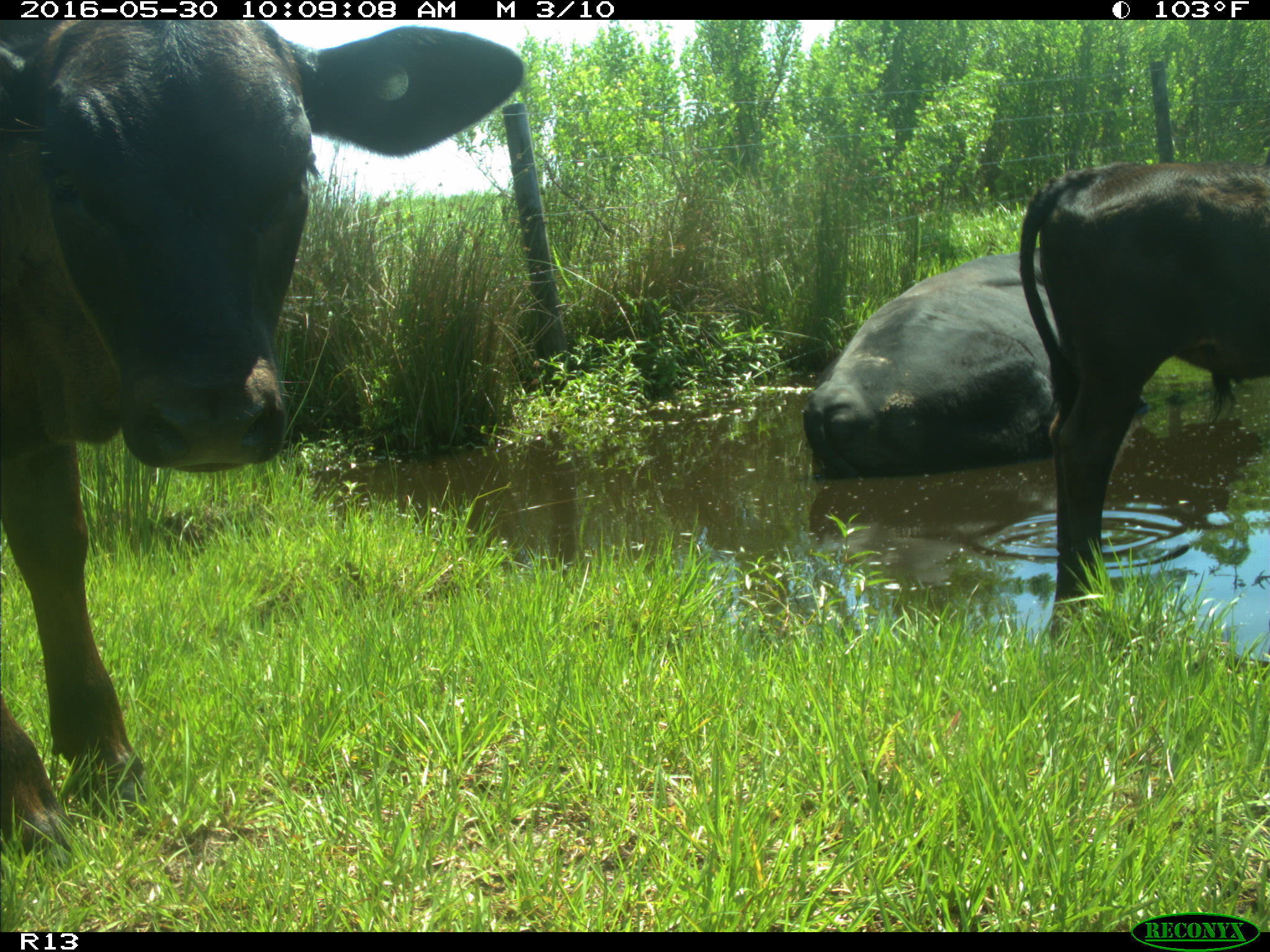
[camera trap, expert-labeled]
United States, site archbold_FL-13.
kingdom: Animalia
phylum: Chordata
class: Mammalia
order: Artiodactyla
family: Bovidae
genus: Bos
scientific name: Bos taurus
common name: domestic cow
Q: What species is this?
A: Bos taurus (domestic cow).